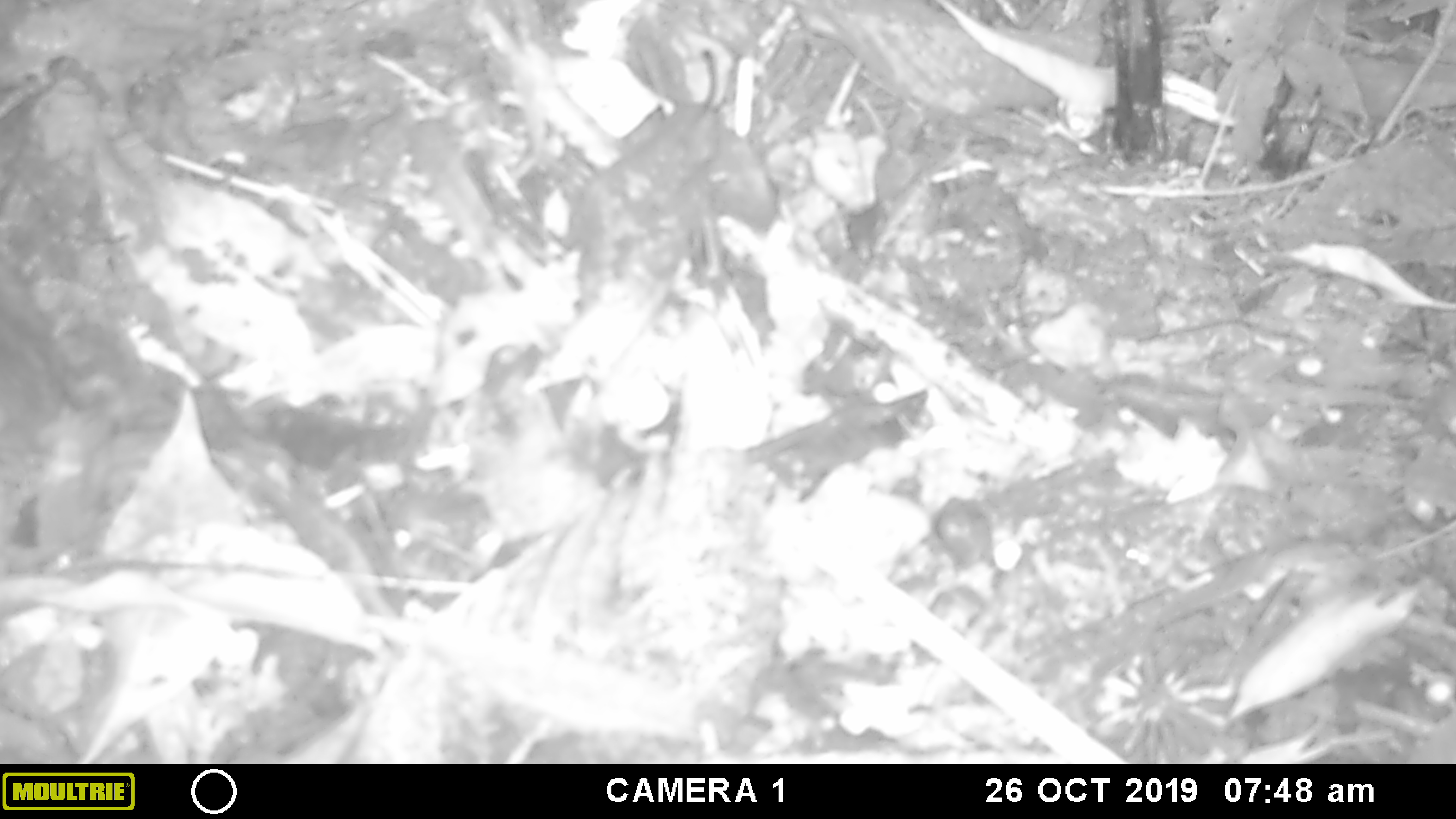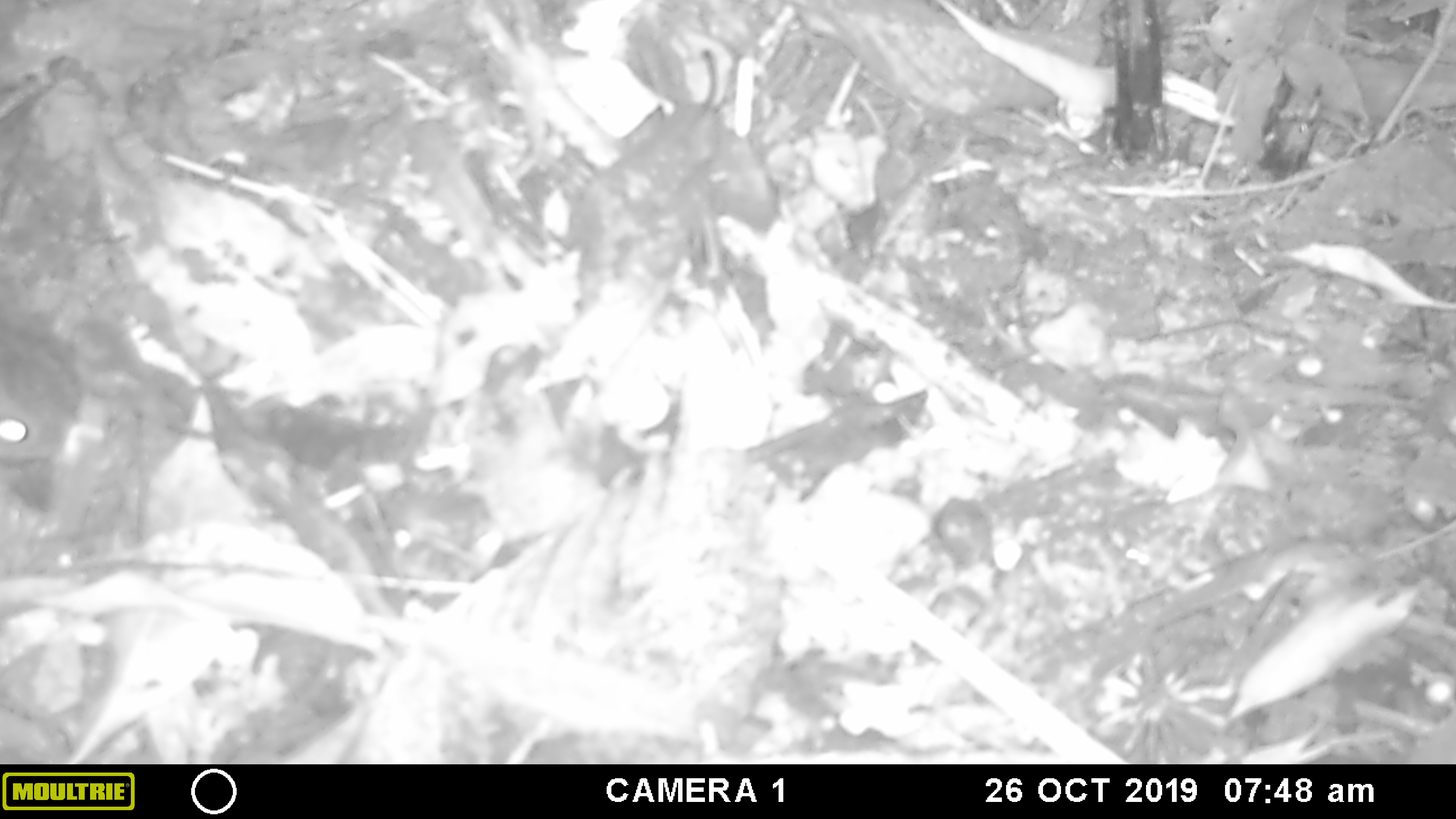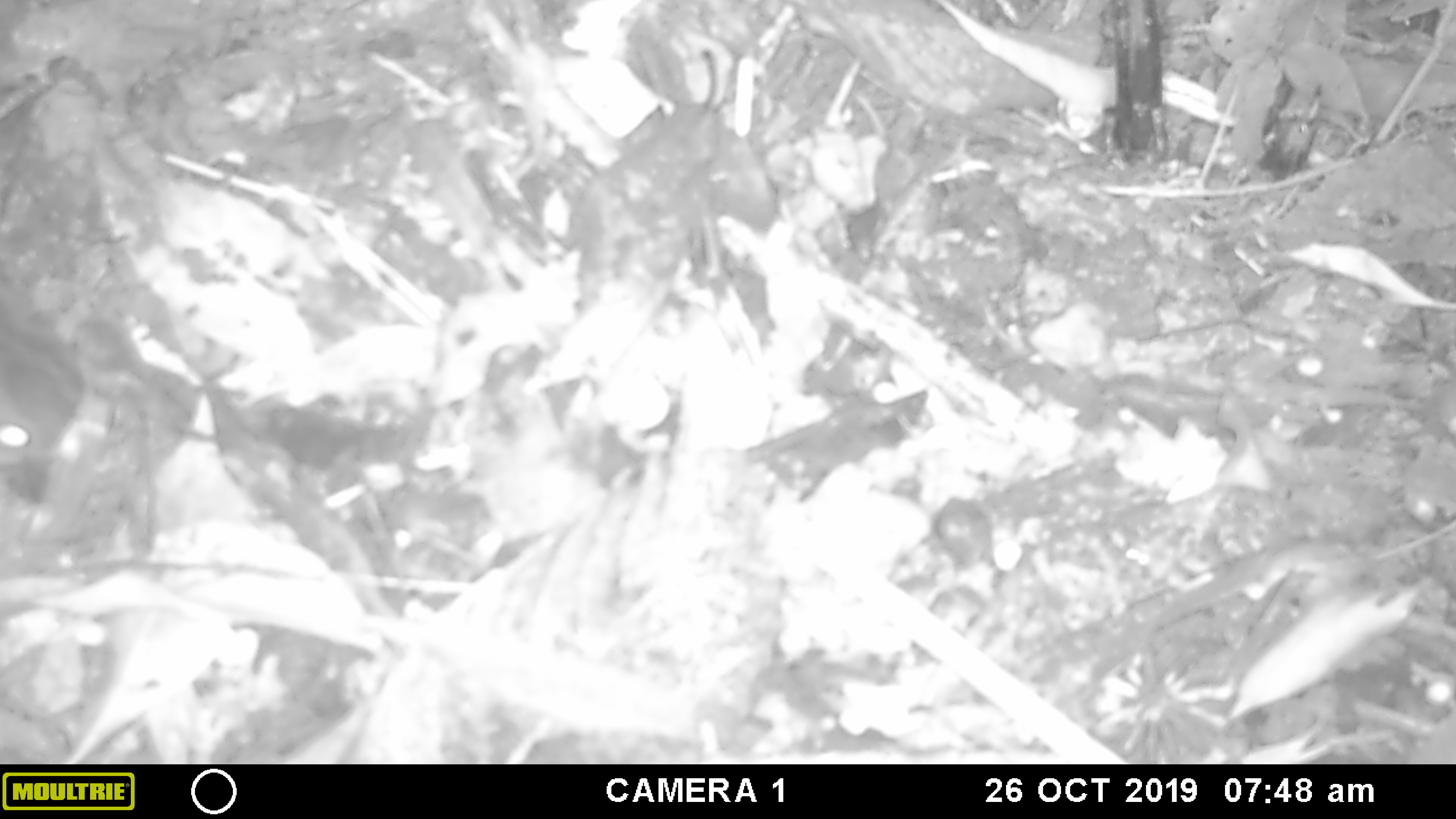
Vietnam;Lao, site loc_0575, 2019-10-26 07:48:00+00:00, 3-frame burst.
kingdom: Animalia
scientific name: Animalia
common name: animal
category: unidentified animal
Unidentified animal (animal) (Animalia). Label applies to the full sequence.